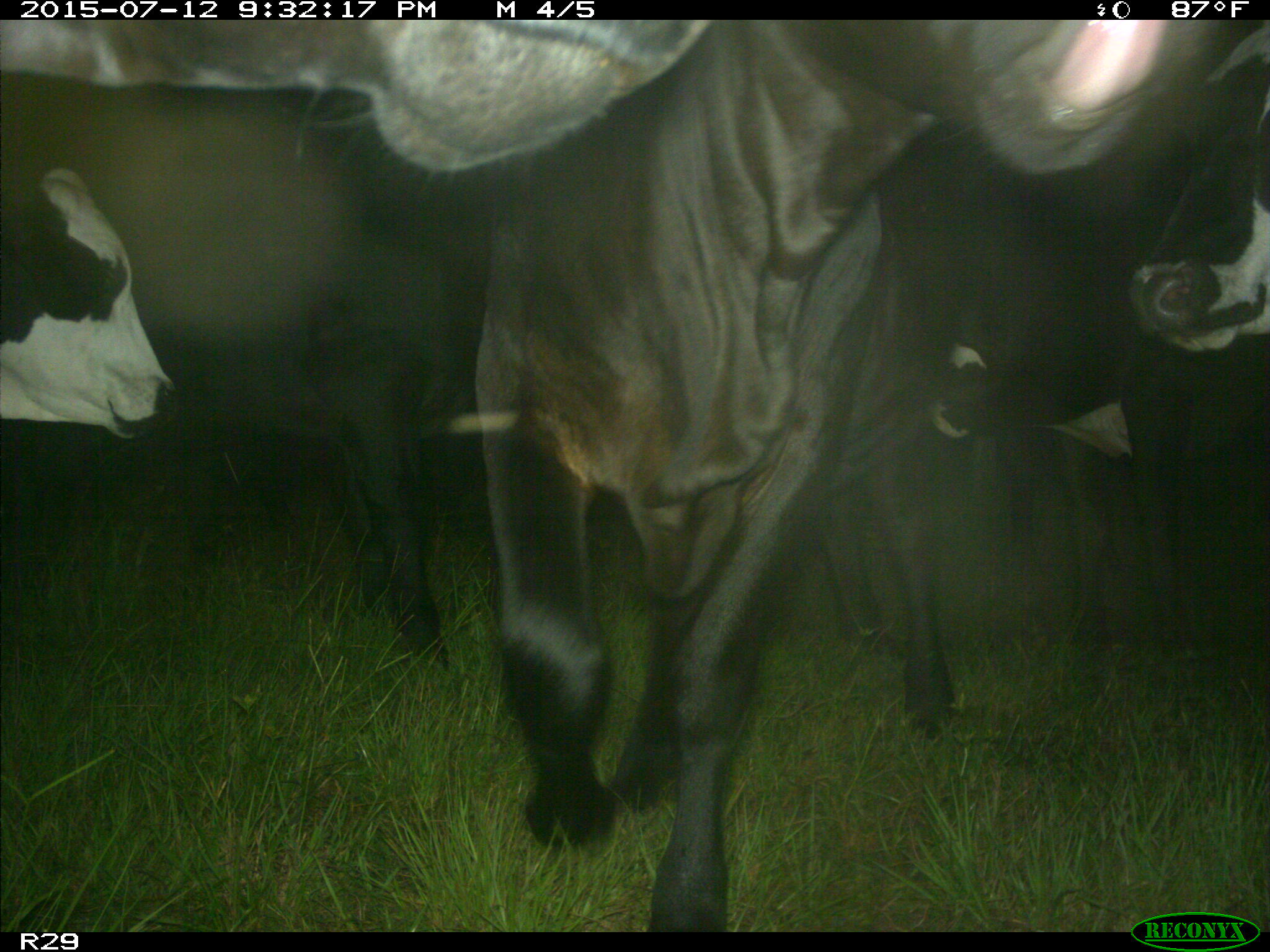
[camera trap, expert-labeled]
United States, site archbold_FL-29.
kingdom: Animalia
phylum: Chordata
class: Mammalia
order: Artiodactyla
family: Bovidae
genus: Bos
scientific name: Bos taurus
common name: domestic cow